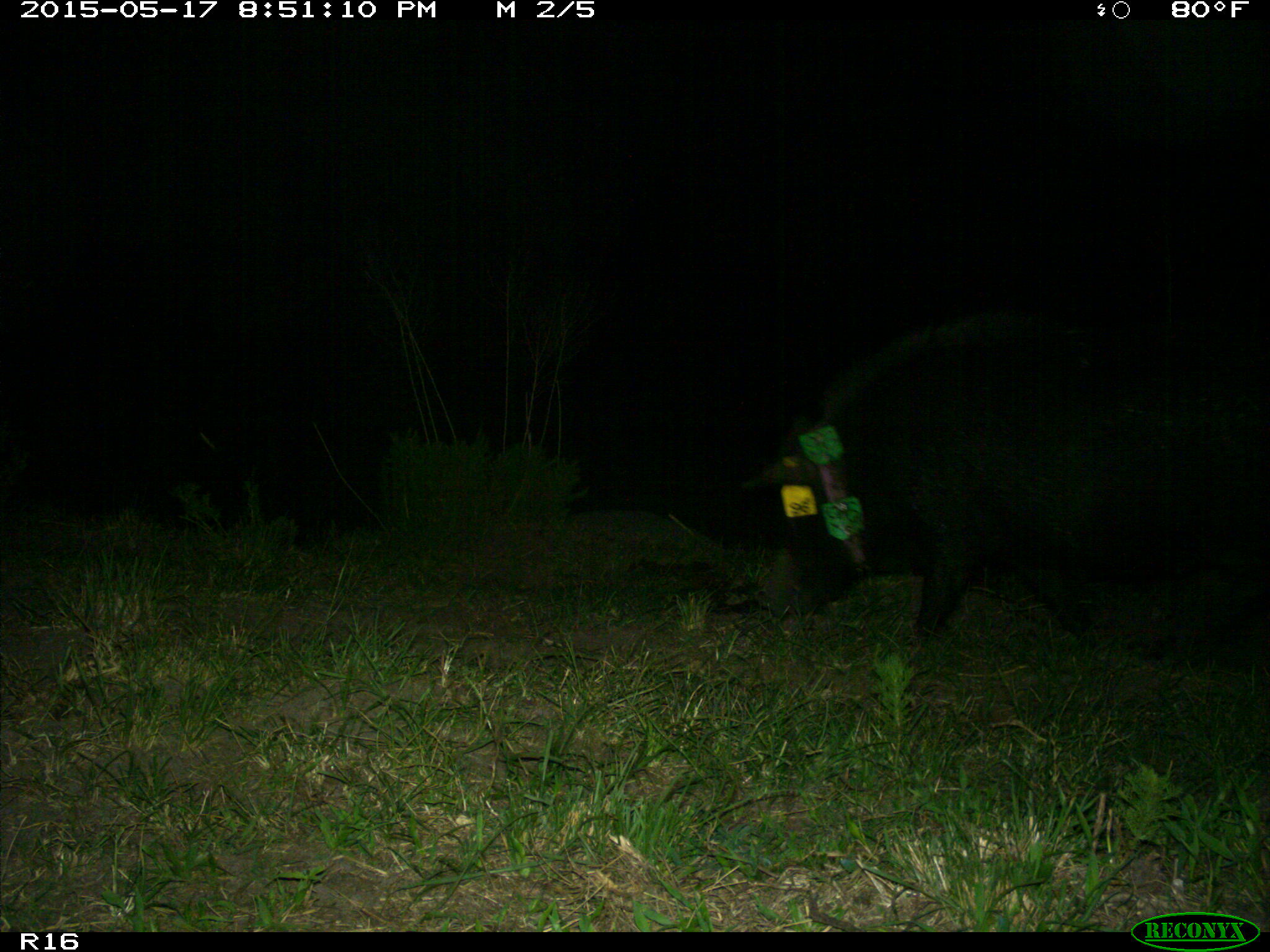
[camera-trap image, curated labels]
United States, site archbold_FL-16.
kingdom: Animalia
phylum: Chordata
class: Mammalia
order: Artiodactyla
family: Suidae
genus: Sus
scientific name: Sus scrofa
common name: wild boar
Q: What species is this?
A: Sus scrofa (wild boar).